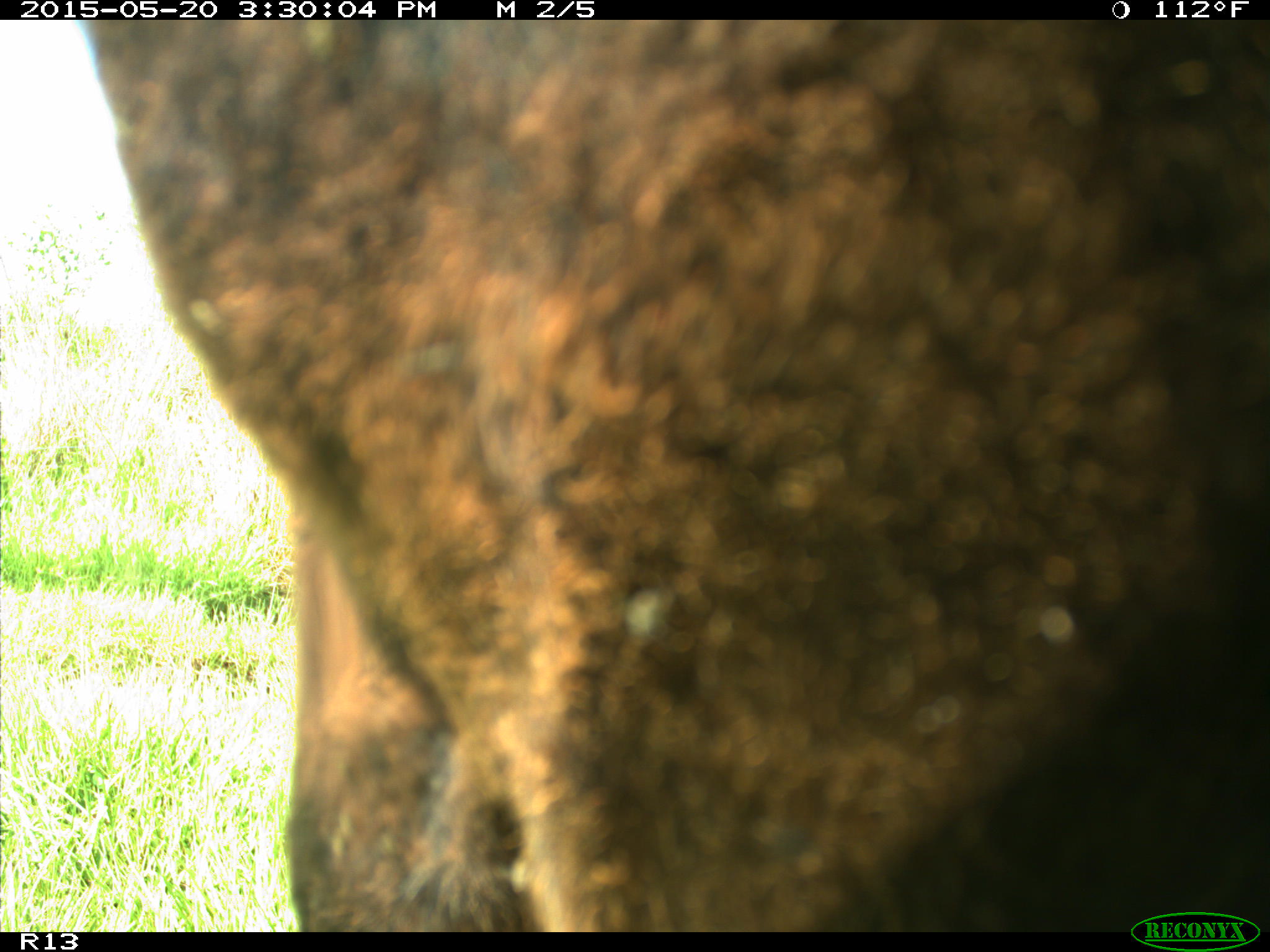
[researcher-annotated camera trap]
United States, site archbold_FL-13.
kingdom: Animalia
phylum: Chordata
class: Mammalia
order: Artiodactyla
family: Bovidae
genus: Bos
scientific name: Bos taurus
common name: domestic cow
Bos taurus (domestic cow).